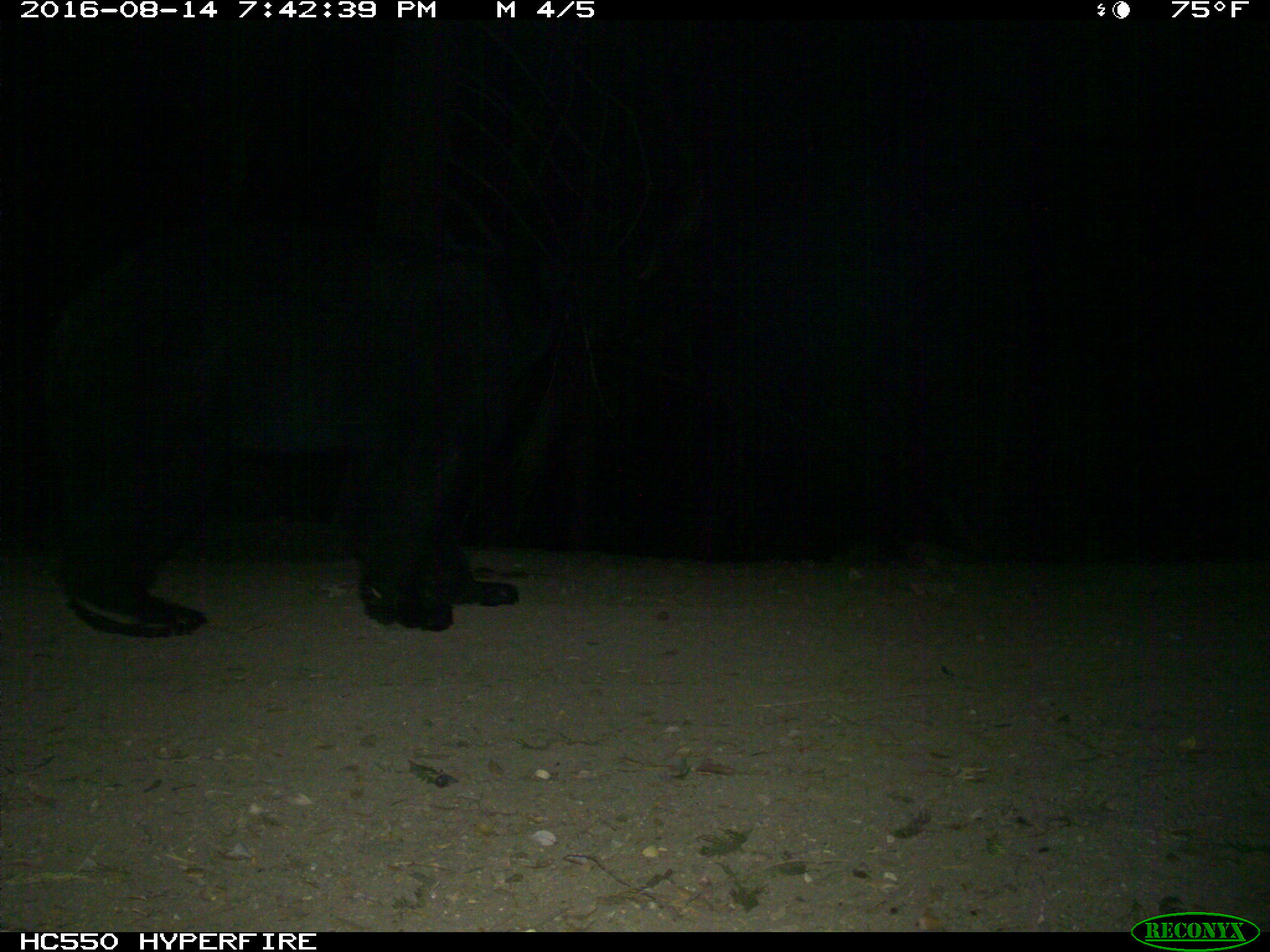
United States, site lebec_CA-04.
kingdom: Animalia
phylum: Chordata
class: Mammalia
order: Carnivora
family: Ursidae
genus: Ursus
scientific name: Ursus americanus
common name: american black bear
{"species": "Ursus americanus (american black bear)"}